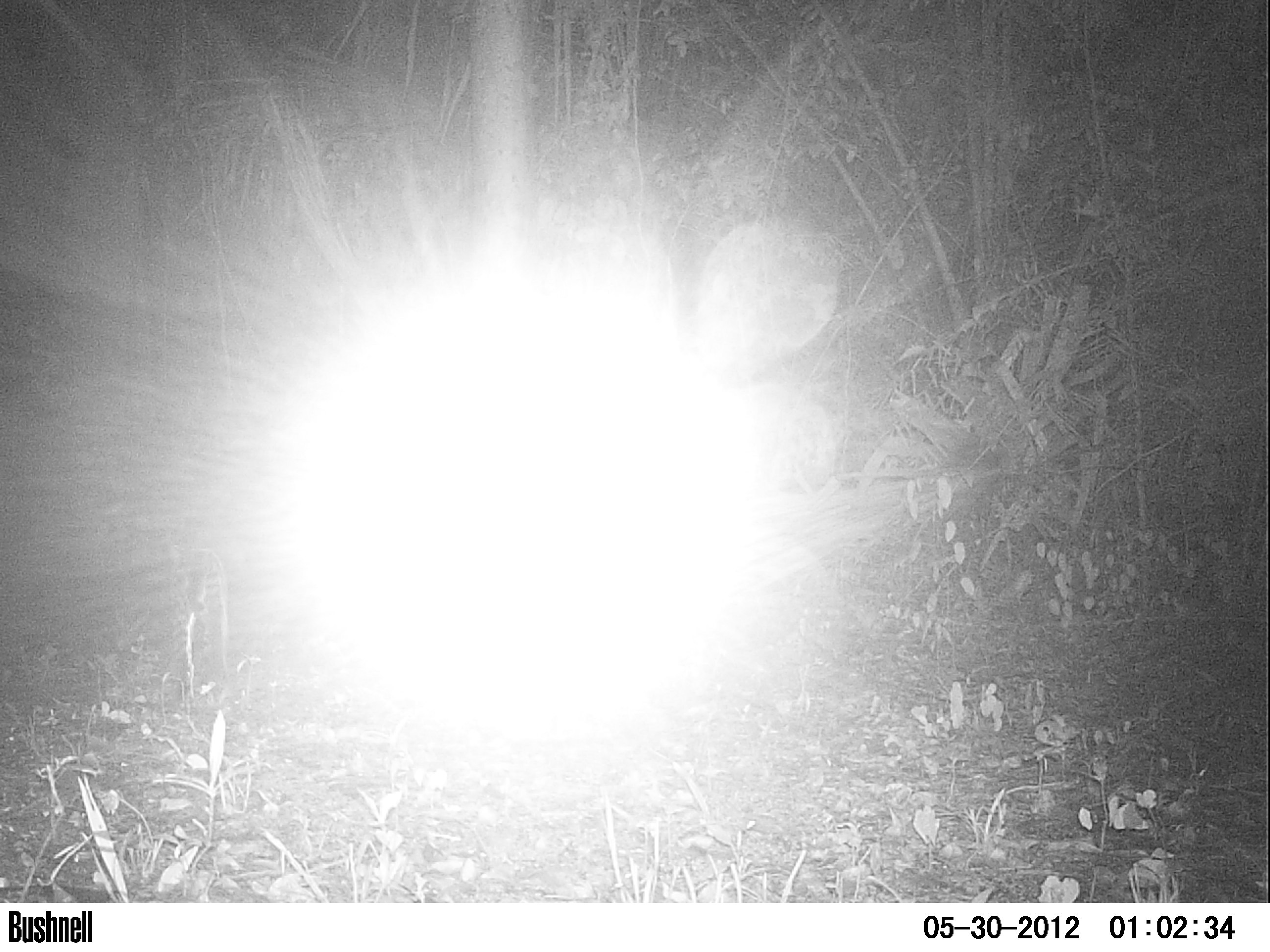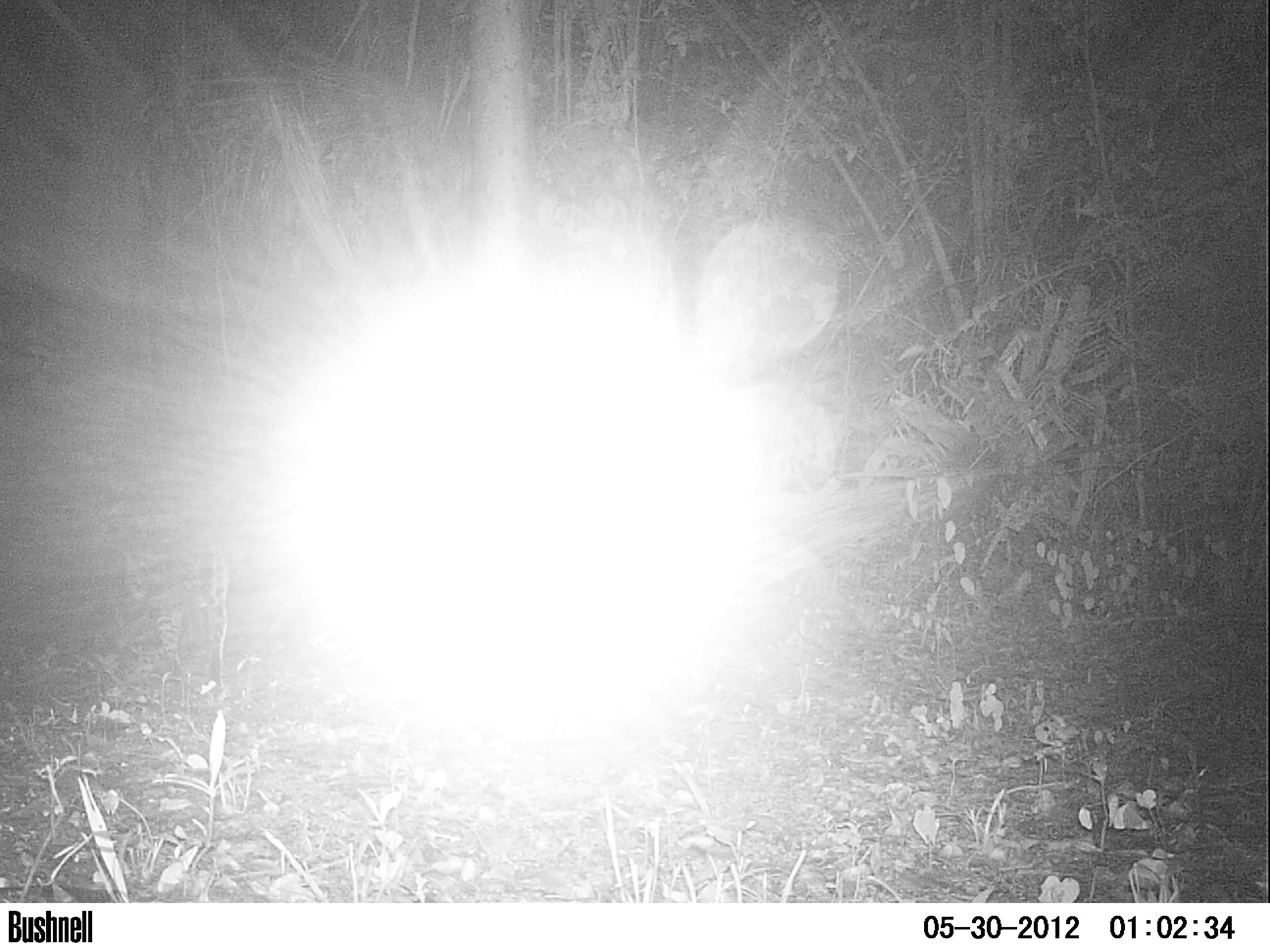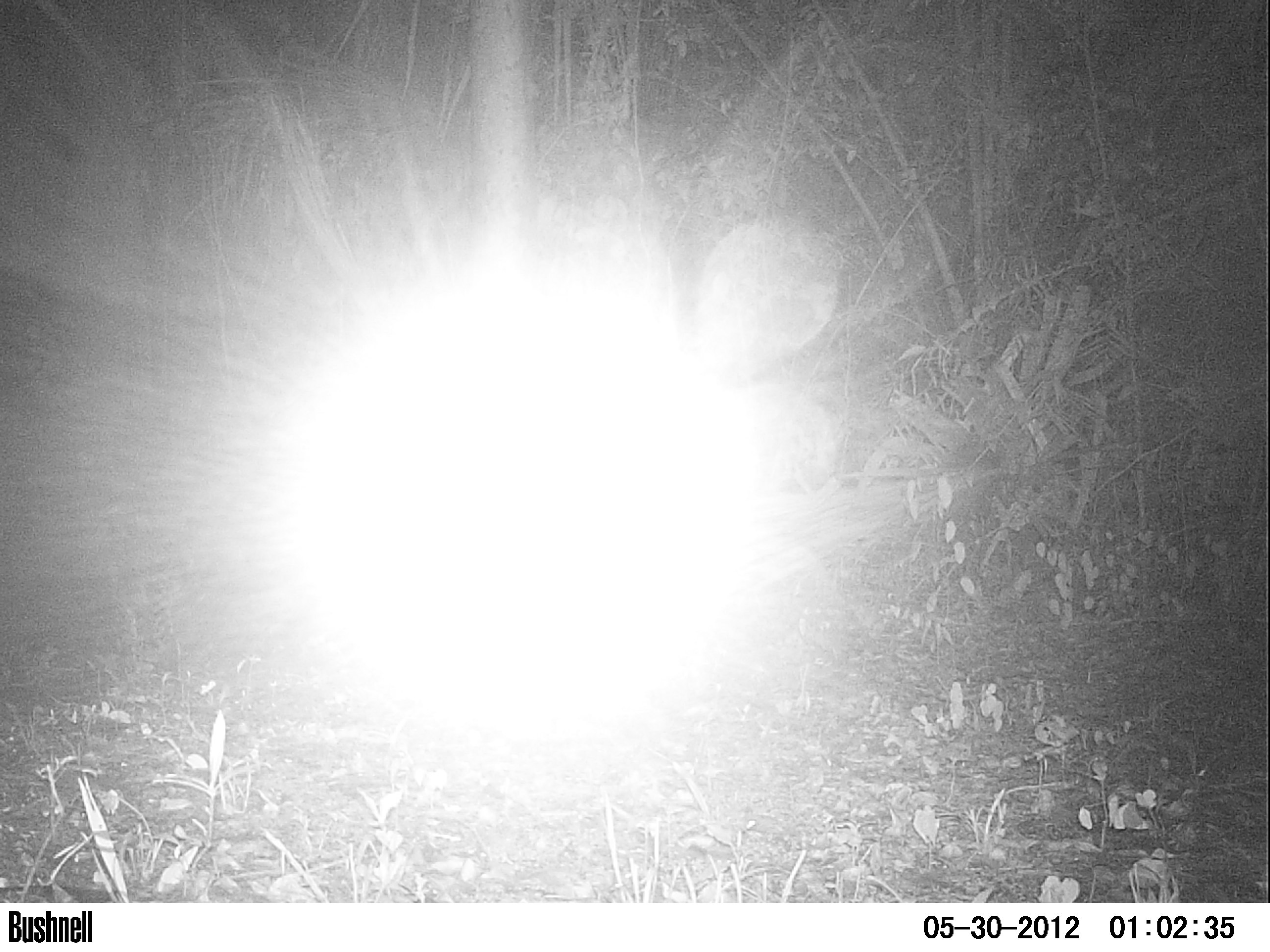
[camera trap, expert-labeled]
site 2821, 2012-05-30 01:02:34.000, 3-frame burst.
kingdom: Animalia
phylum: Chordata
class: Mammalia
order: Carnivora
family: Felidae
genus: Leopardus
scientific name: Leopardus pardalis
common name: ocelot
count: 1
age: adult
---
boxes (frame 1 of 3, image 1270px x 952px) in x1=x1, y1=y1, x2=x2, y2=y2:
leopardus pardalis: x1=125, y1=535, x2=231, y2=715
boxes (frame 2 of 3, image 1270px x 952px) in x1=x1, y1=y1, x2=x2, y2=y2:
leopardus pardalis: x1=118, y1=534, x2=232, y2=702